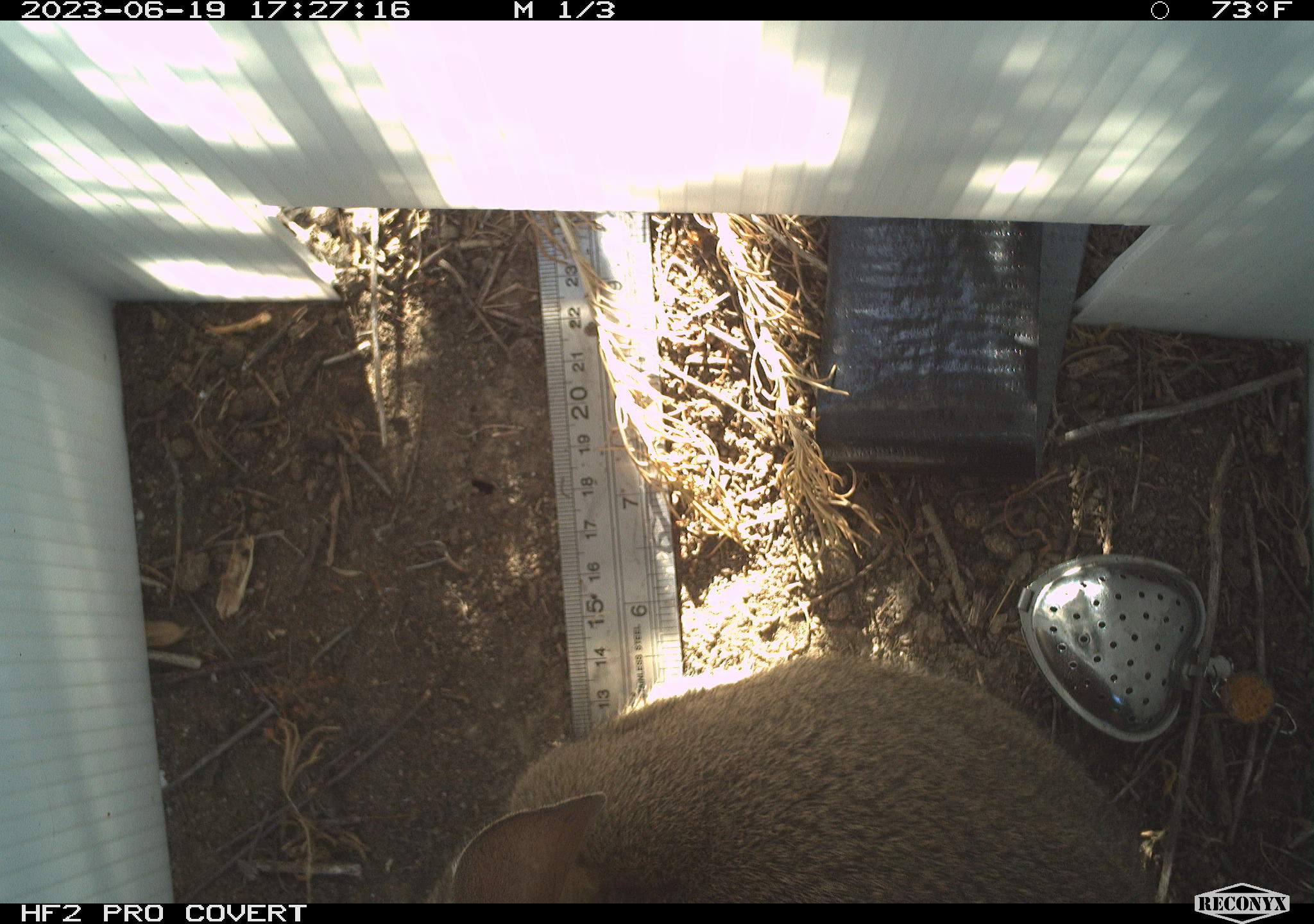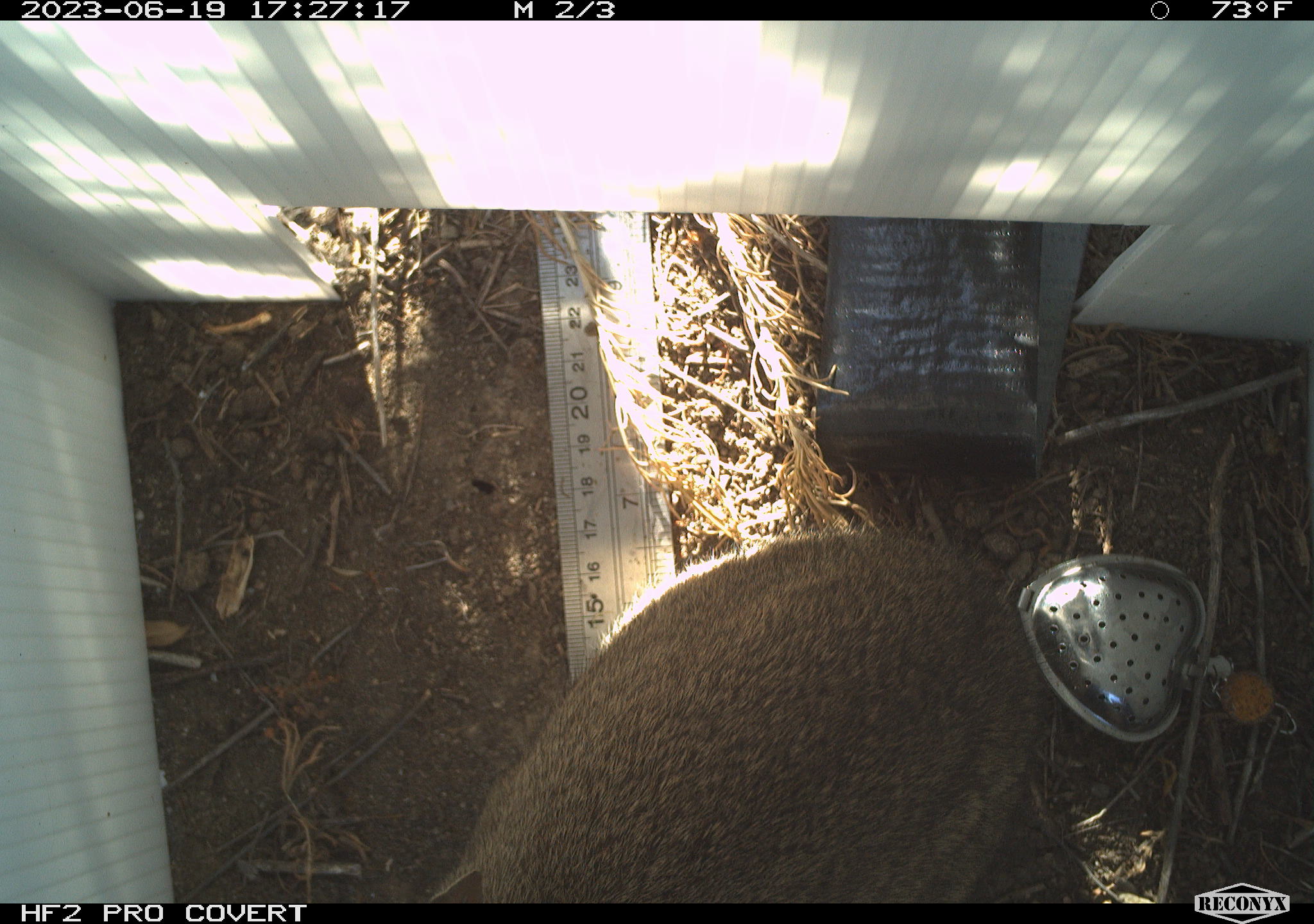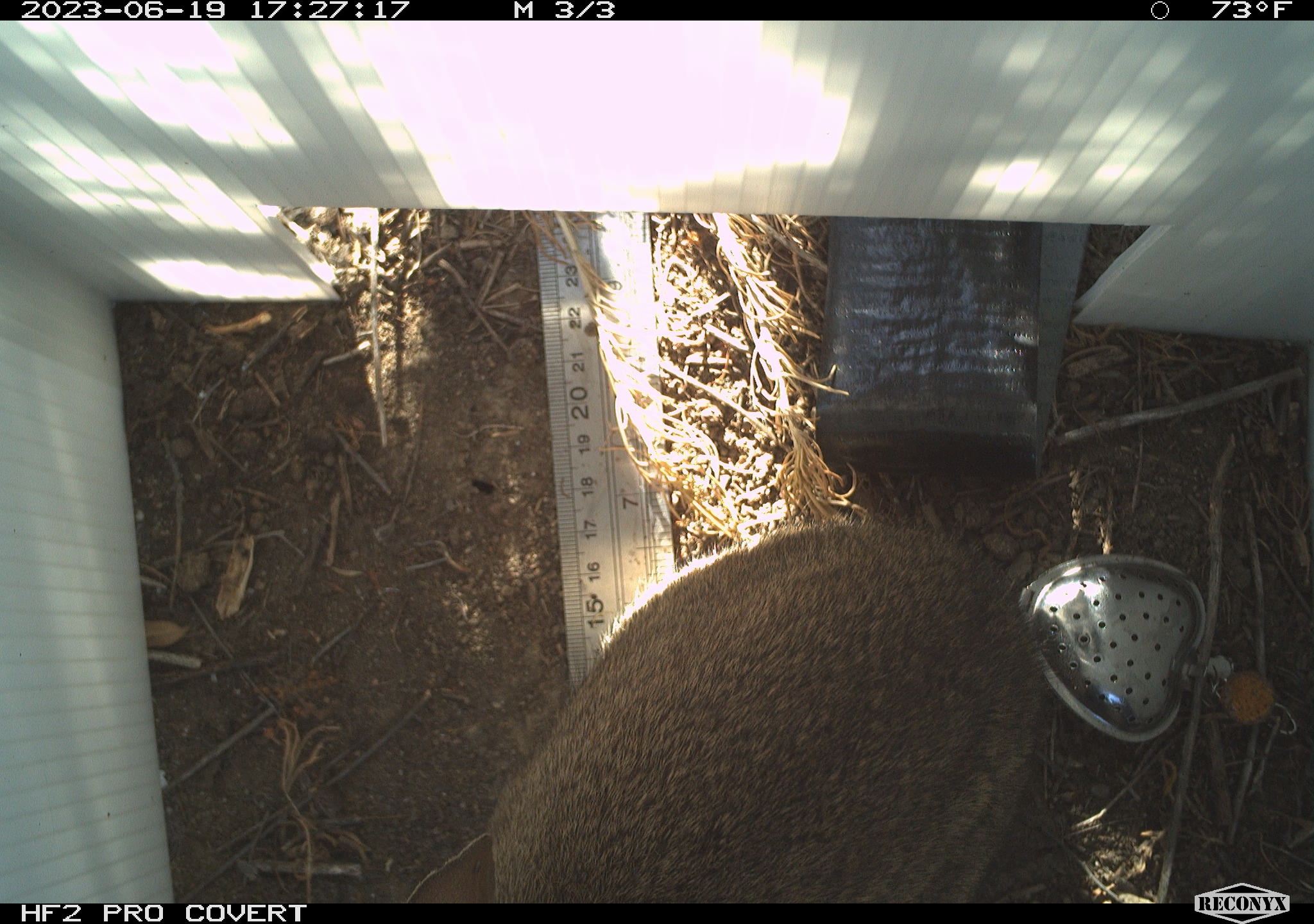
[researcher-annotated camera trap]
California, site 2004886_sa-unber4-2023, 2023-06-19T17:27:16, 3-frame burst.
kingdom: Animalia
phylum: Chordata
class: Mammalia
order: Lagomorpha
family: Leporidae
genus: Sylvilagus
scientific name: Sylvilagus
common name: cottontail rabbits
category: sylvilagus species